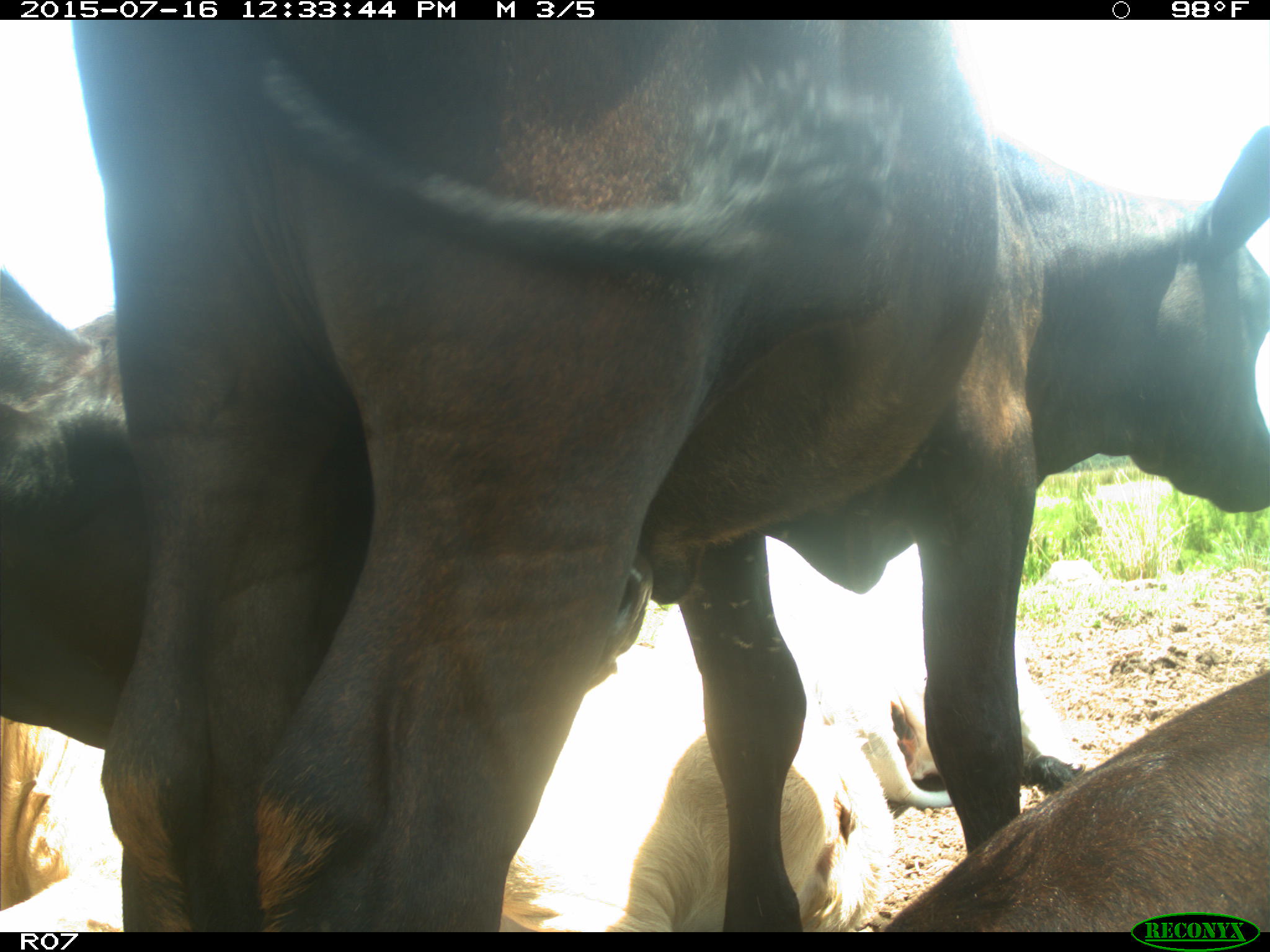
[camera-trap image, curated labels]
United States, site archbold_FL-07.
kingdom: Animalia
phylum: Chordata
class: Mammalia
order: Artiodactyla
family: Bovidae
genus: Bos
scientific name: Bos taurus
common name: domestic cow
Bos taurus (domestic cow).